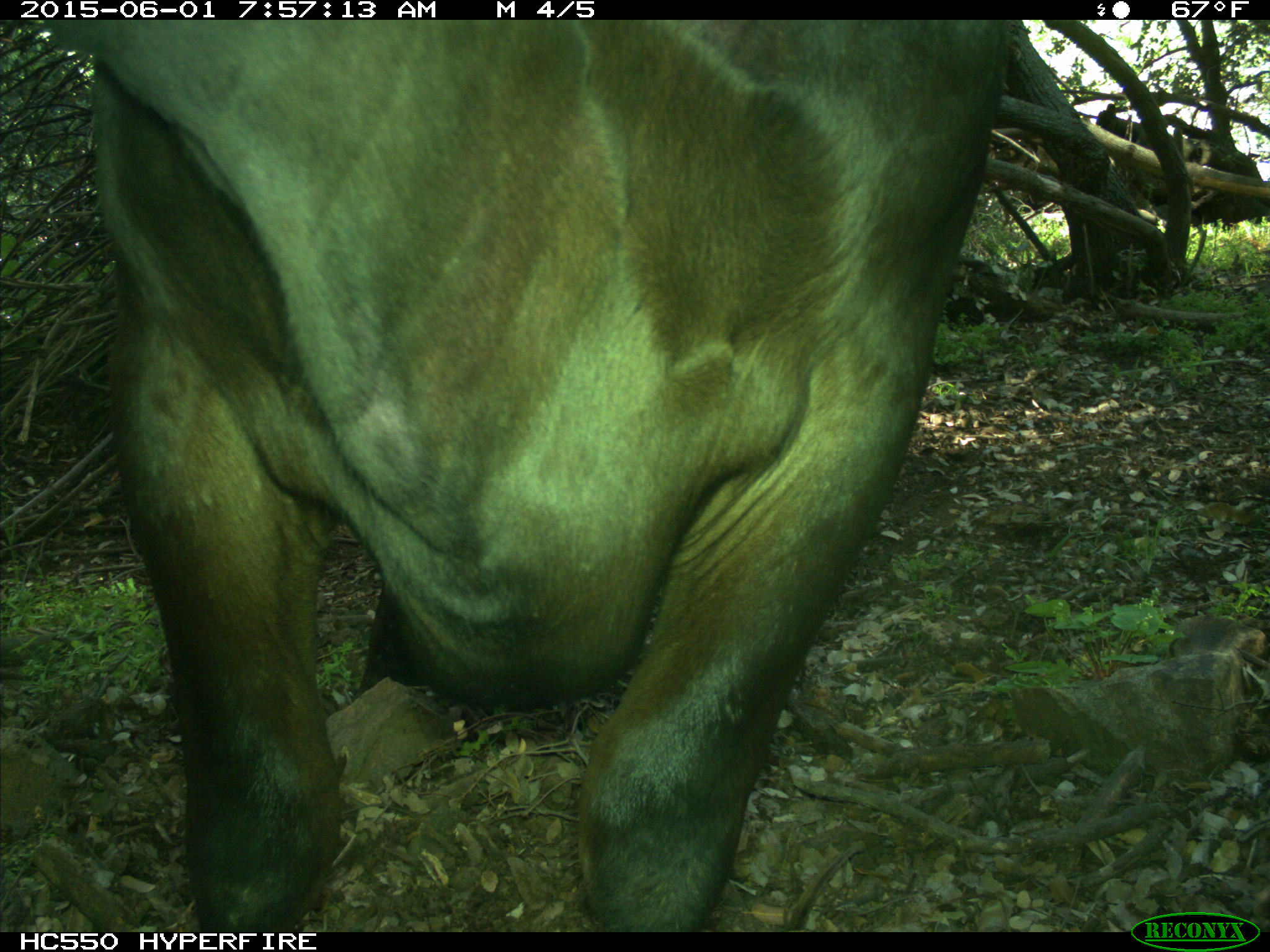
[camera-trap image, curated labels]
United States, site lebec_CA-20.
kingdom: Animalia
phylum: Chordata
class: Mammalia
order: Artiodactyla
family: Bovidae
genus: Bos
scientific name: Bos taurus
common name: domestic cow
Bos taurus (domestic cow).